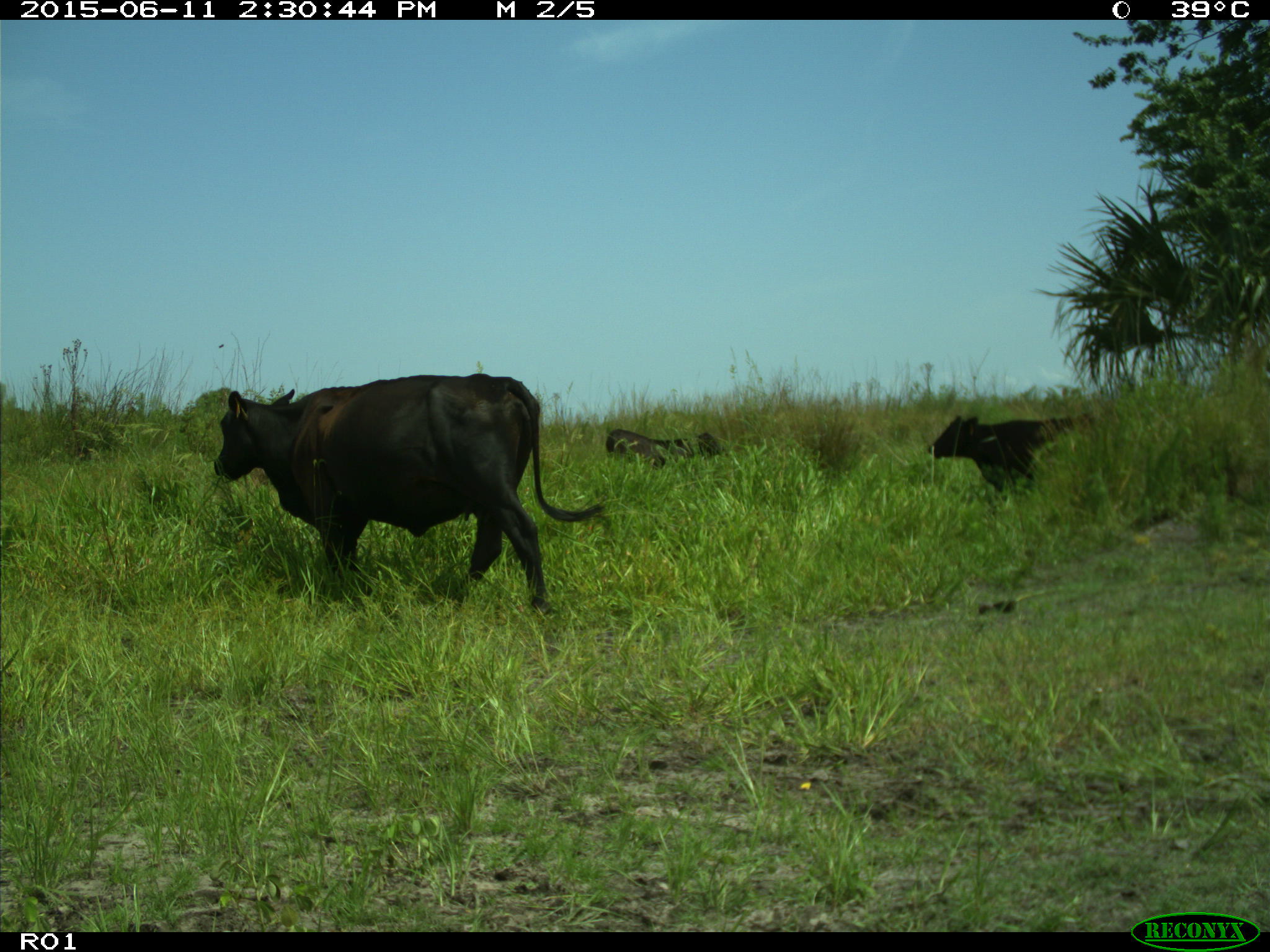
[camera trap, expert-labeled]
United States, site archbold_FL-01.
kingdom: Animalia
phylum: Chordata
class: Mammalia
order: Artiodactyla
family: Bovidae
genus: Bos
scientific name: Bos taurus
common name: domestic cow